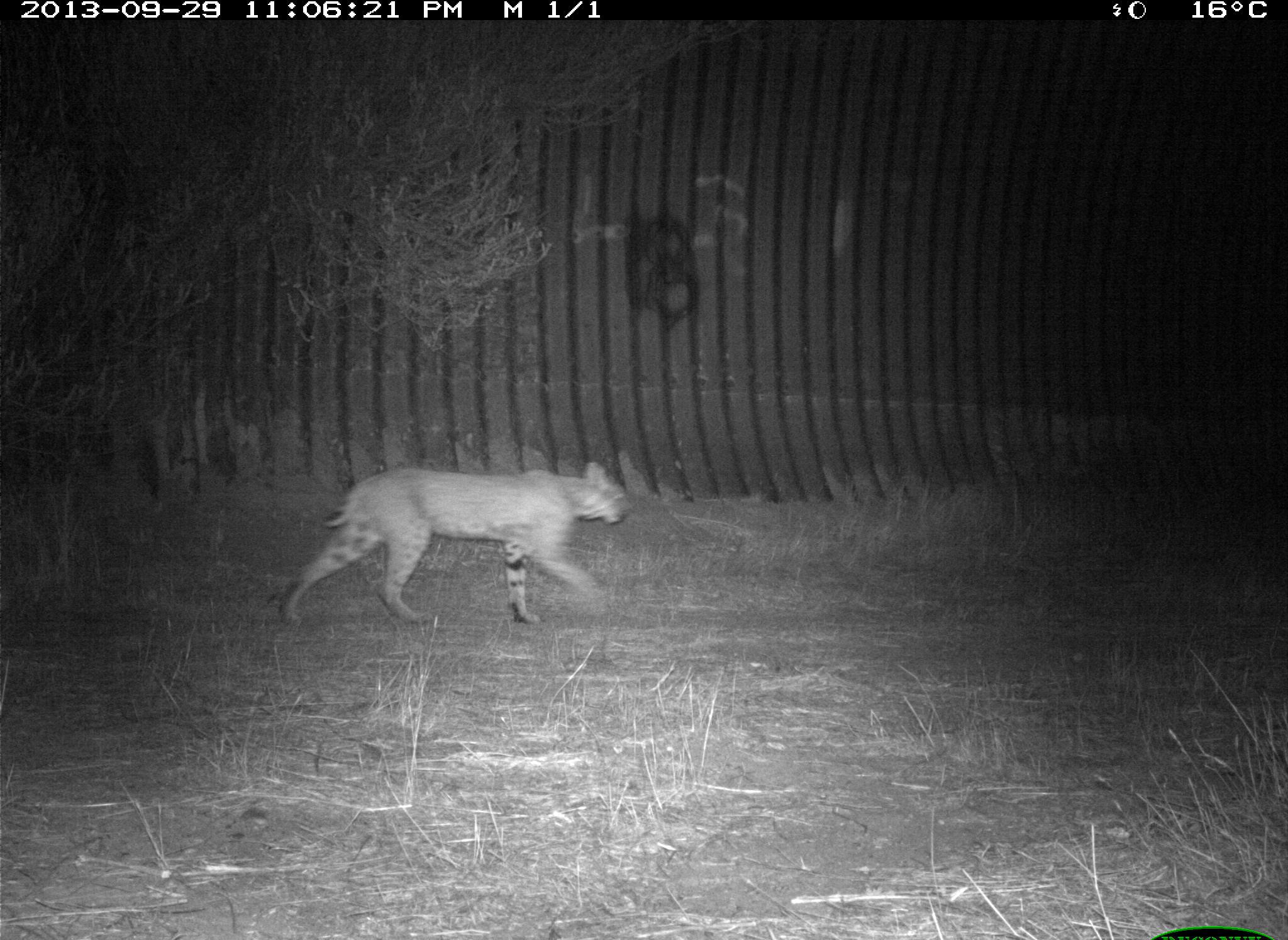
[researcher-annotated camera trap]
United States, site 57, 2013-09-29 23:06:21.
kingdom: Animalia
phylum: Chordata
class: Mammalia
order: Carnivora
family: Felidae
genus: Lynx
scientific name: Lynx rufus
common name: bobcat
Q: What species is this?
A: Bobcat (Lynx rufus).